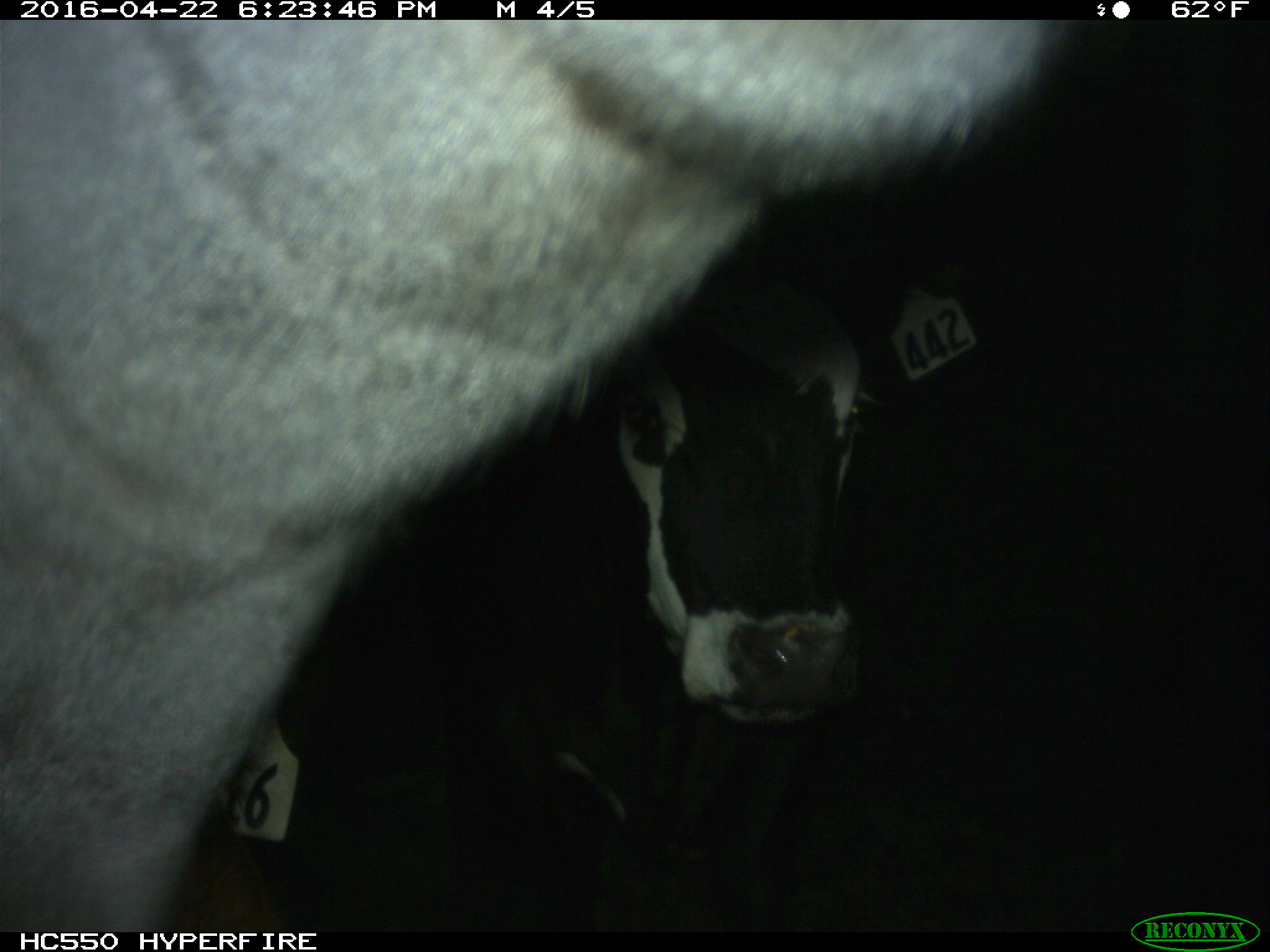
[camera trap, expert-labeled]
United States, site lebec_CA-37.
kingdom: Animalia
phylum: Chordata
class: Mammalia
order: Artiodactyla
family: Bovidae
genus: Bos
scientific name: Bos taurus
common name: domestic cow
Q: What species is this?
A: Bos taurus (domestic cow).